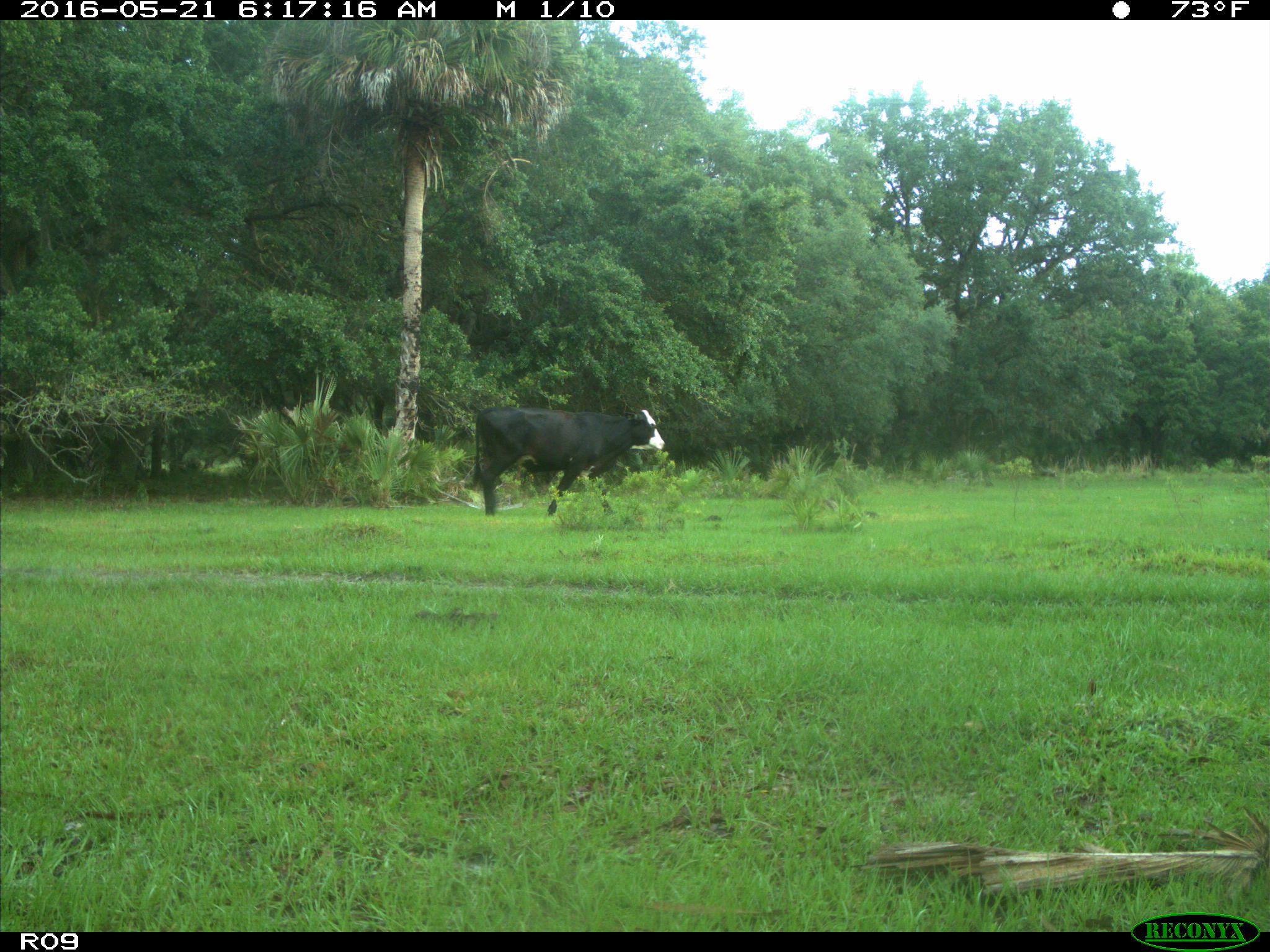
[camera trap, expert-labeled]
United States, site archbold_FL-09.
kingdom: Animalia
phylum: Chordata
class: Mammalia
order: Artiodactyla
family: Bovidae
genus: Bos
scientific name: Bos taurus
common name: domestic cow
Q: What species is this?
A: Bos taurus (domestic cow).